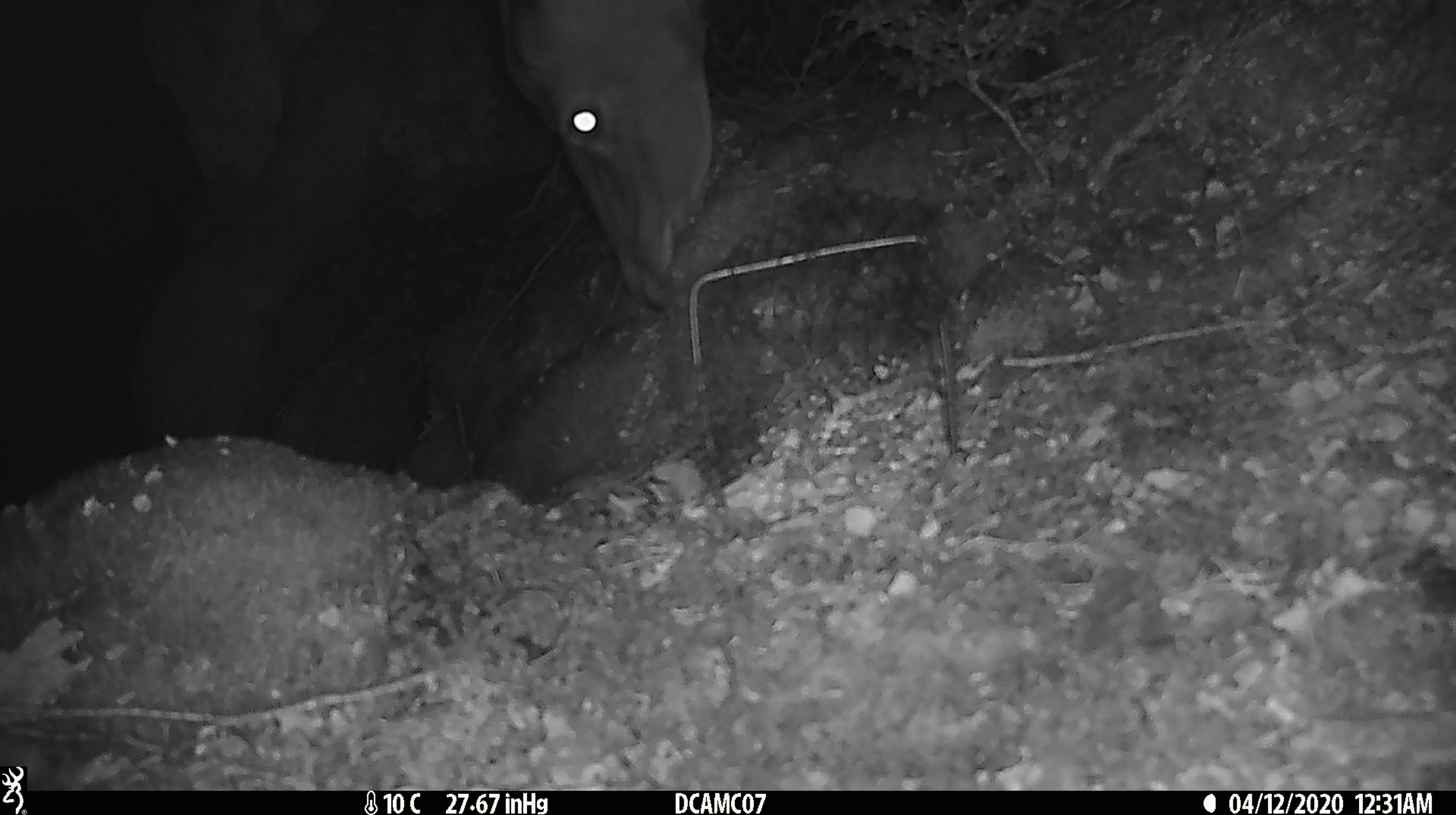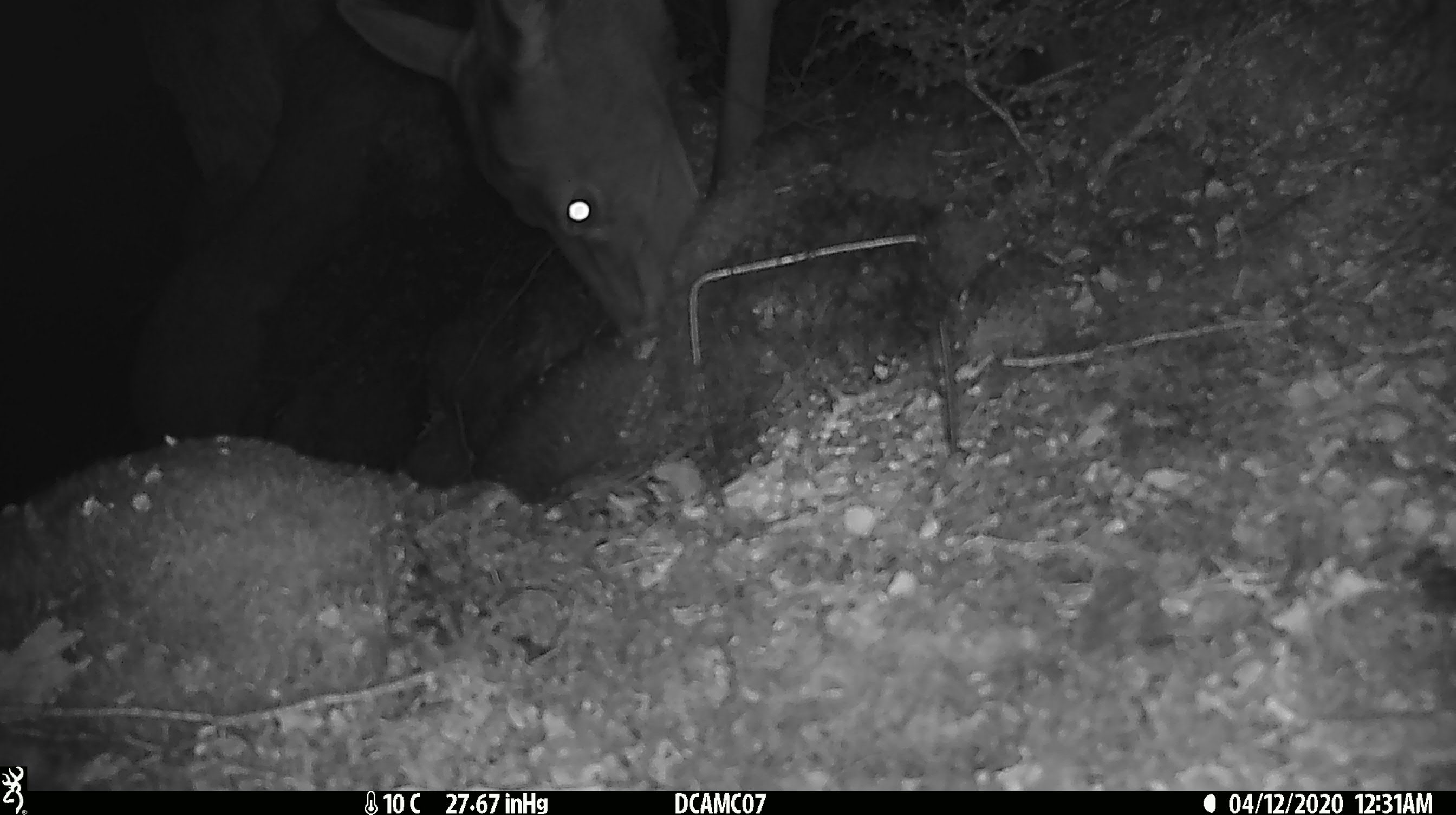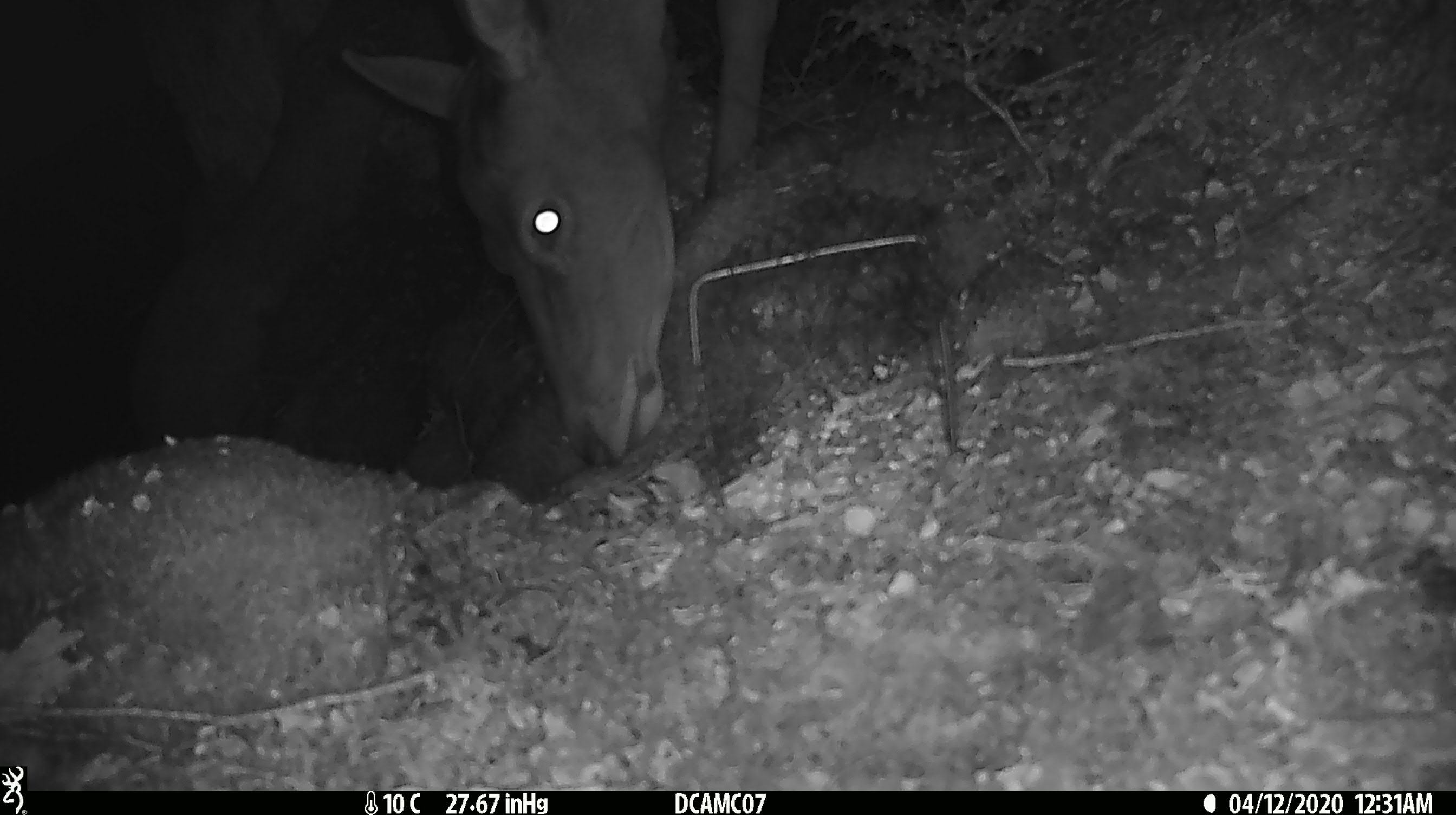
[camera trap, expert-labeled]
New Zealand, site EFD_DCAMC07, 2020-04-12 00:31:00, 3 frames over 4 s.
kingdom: Animalia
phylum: Chordata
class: Mammalia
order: Artiodactyla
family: Cervidae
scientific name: Cervidae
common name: deer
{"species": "deer (Cervidae)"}